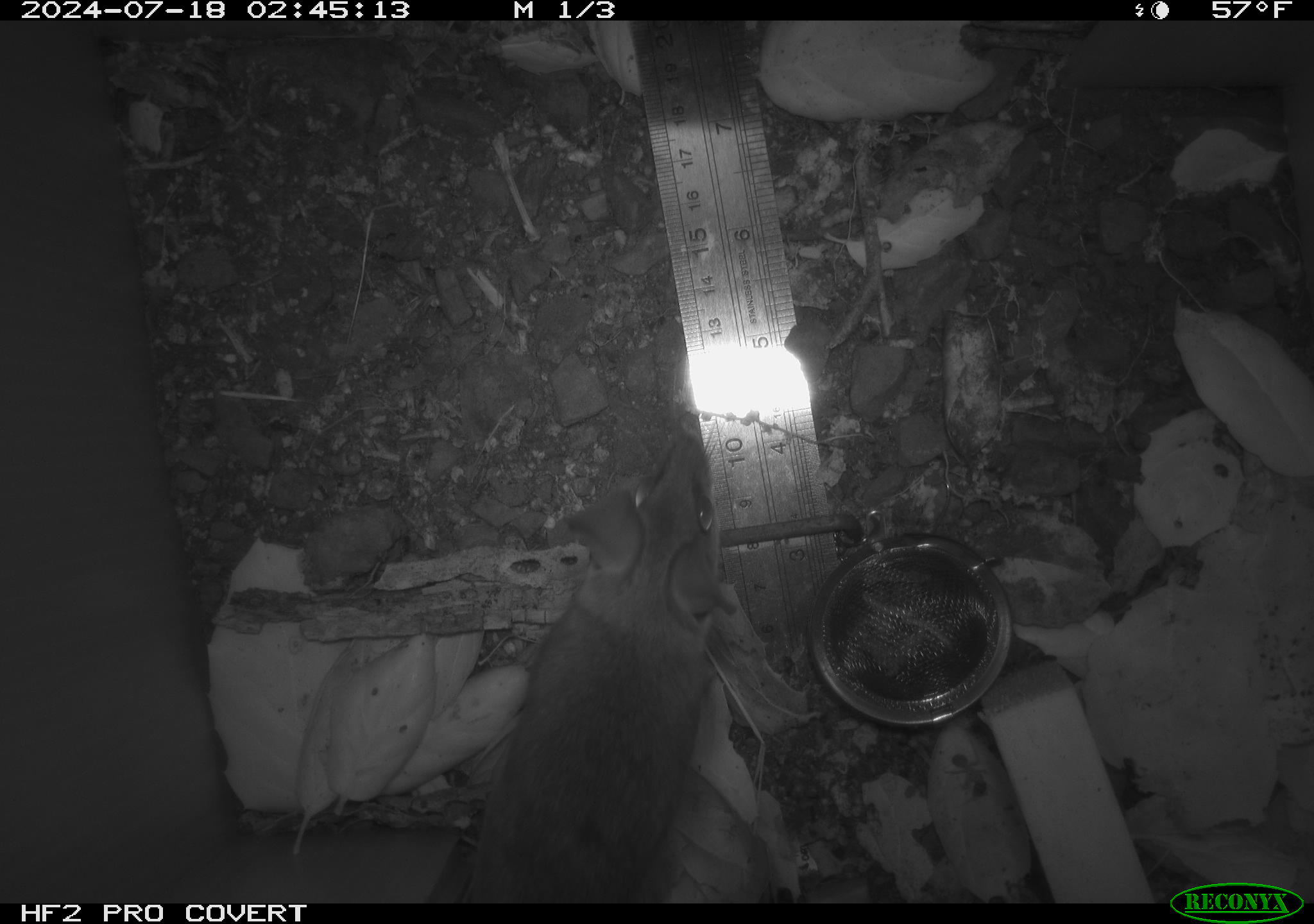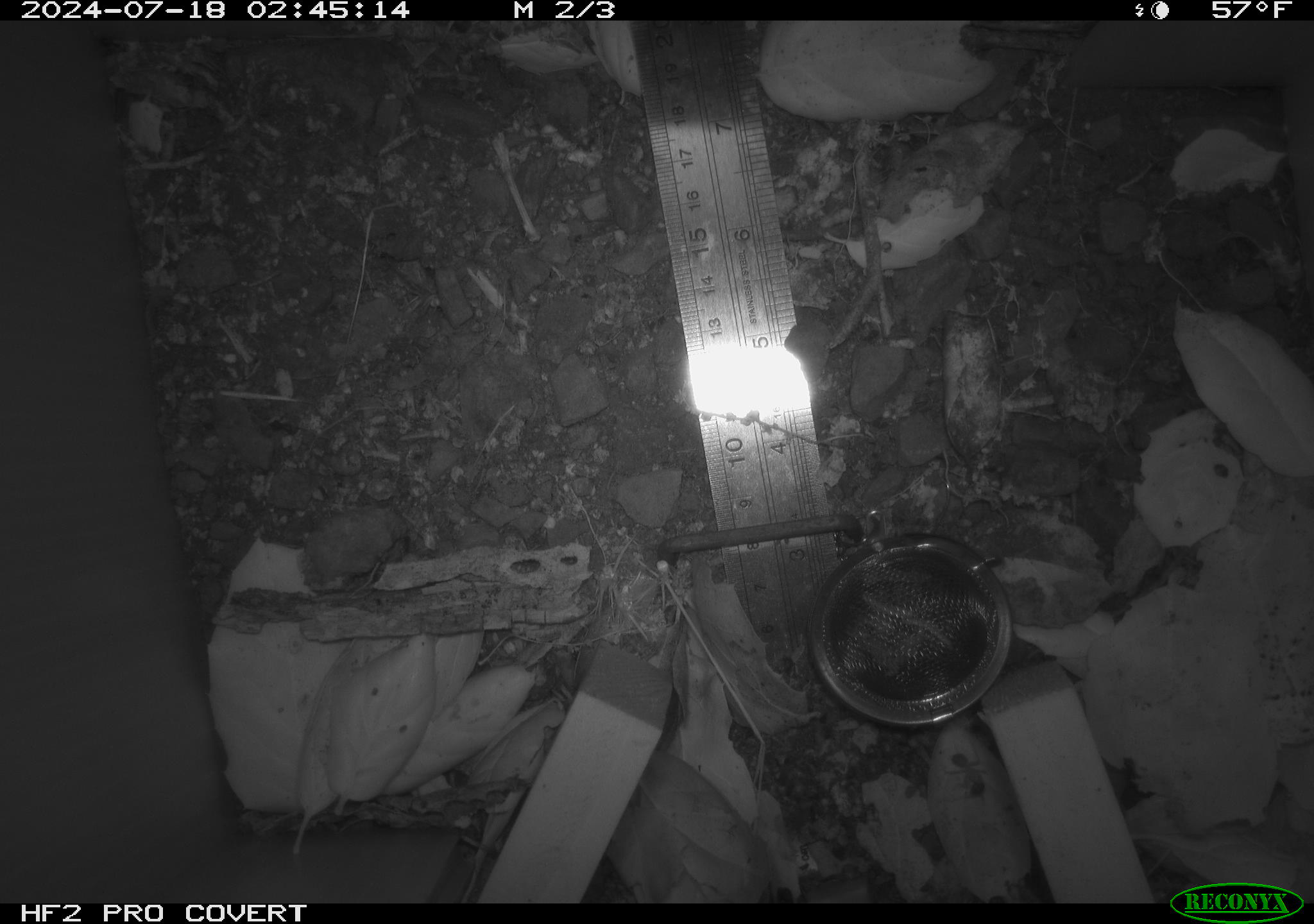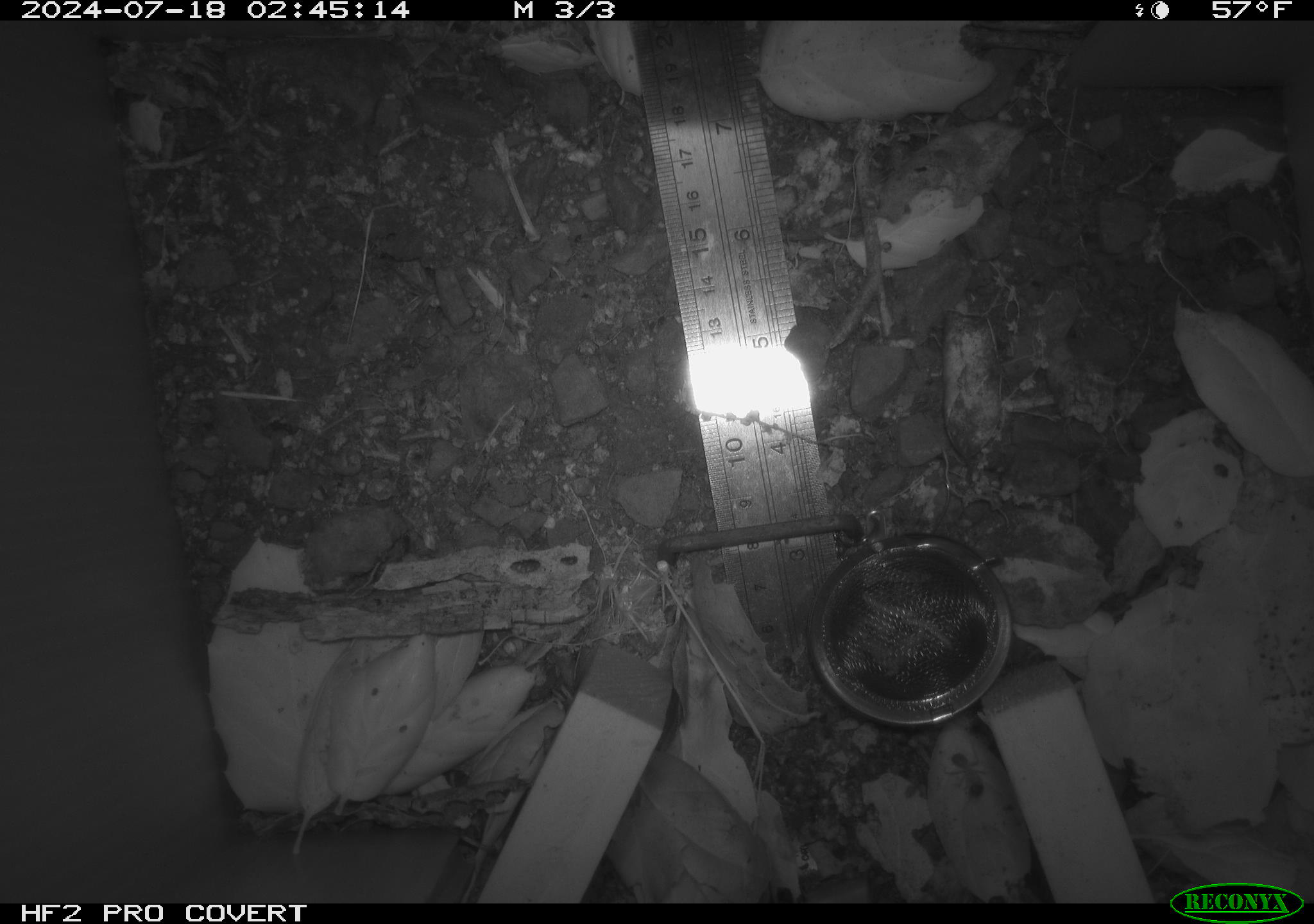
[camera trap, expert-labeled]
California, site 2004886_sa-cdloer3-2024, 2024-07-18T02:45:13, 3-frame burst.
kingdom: Animalia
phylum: Chordata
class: Mammalia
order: Rodentia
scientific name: Rodentia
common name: rodent